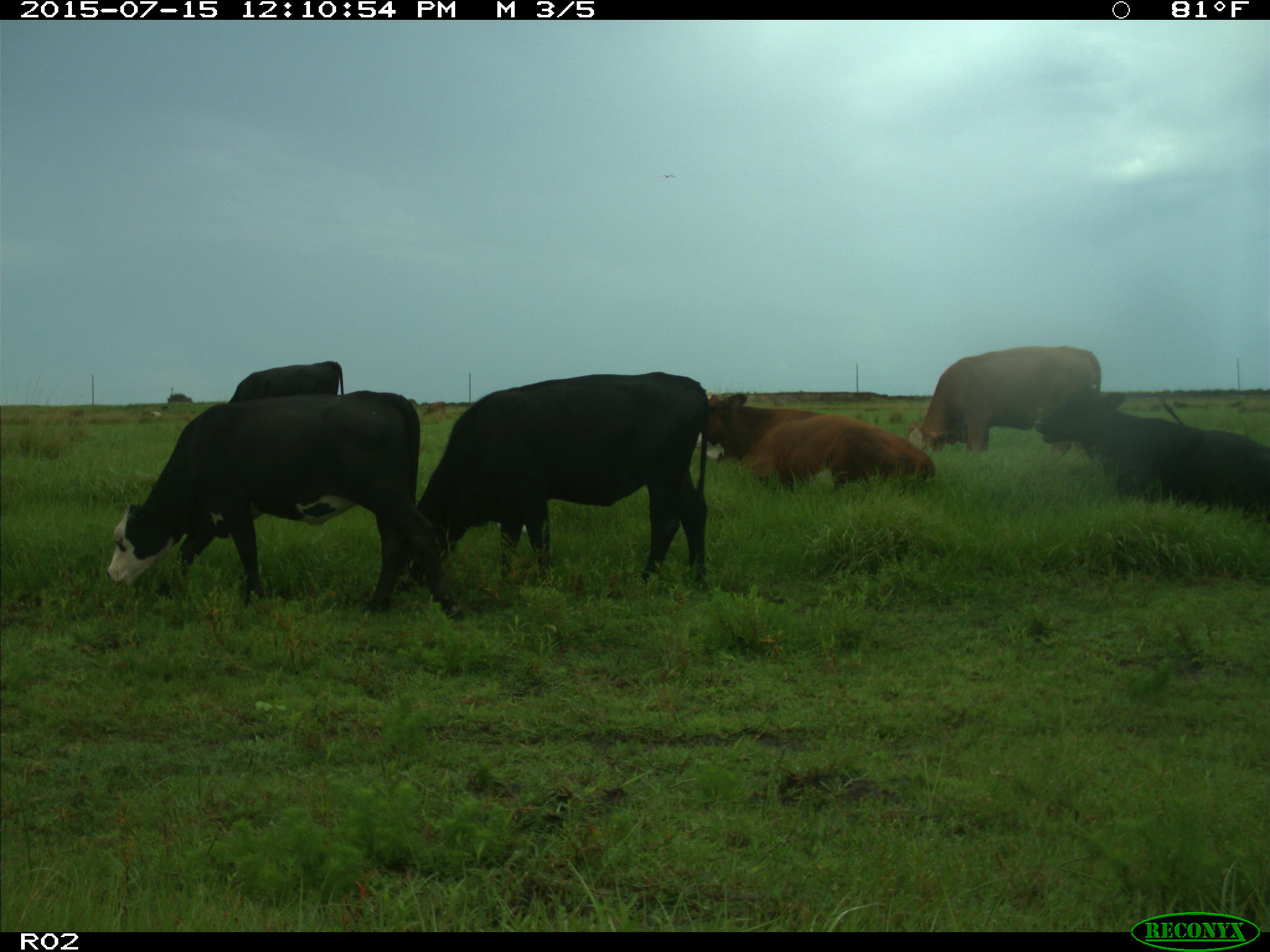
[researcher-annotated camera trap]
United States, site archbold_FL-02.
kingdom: Animalia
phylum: Chordata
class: Mammalia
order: Artiodactyla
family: Bovidae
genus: Bos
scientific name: Bos taurus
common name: domestic cow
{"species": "Bos taurus (domestic cow)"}